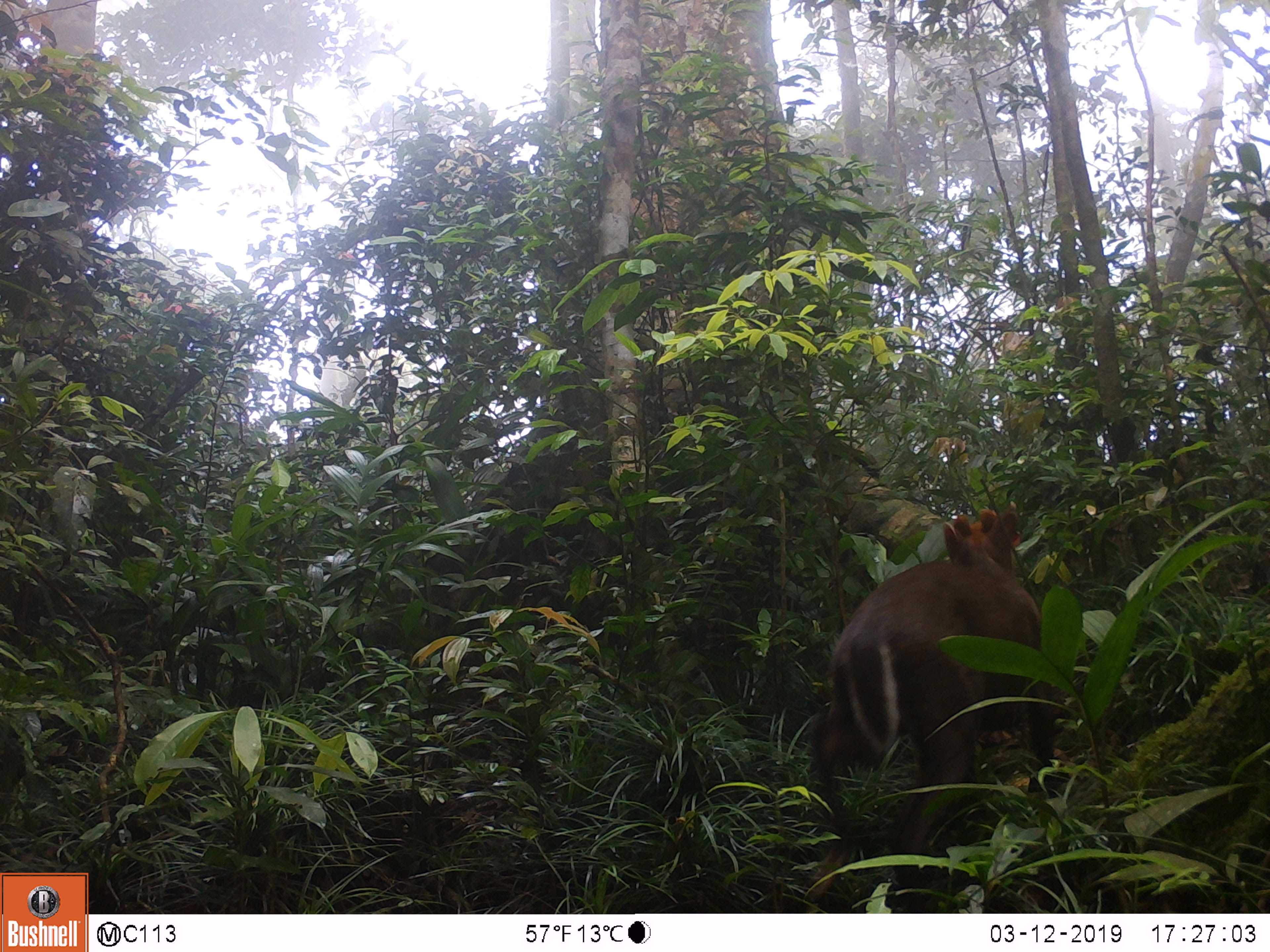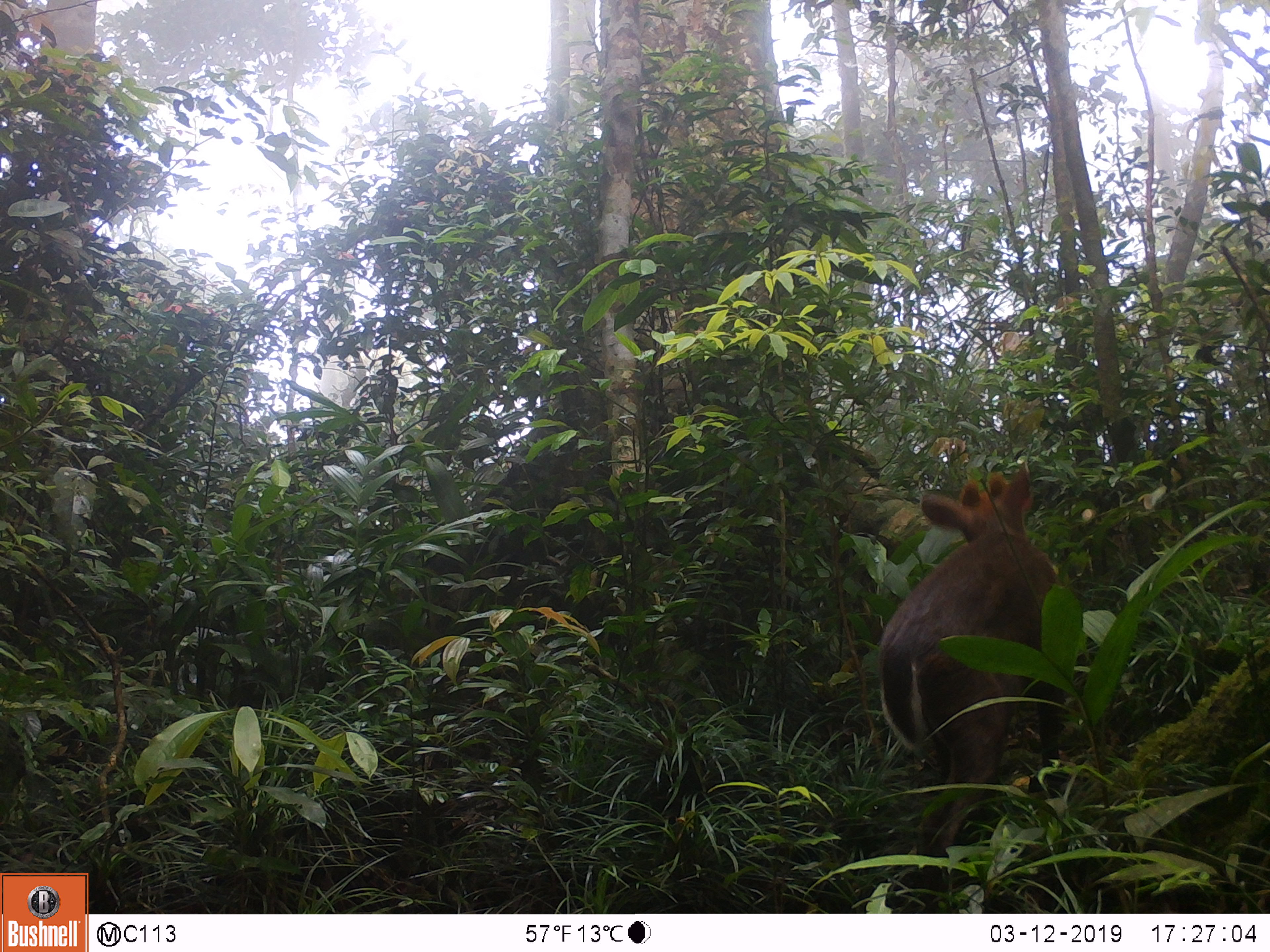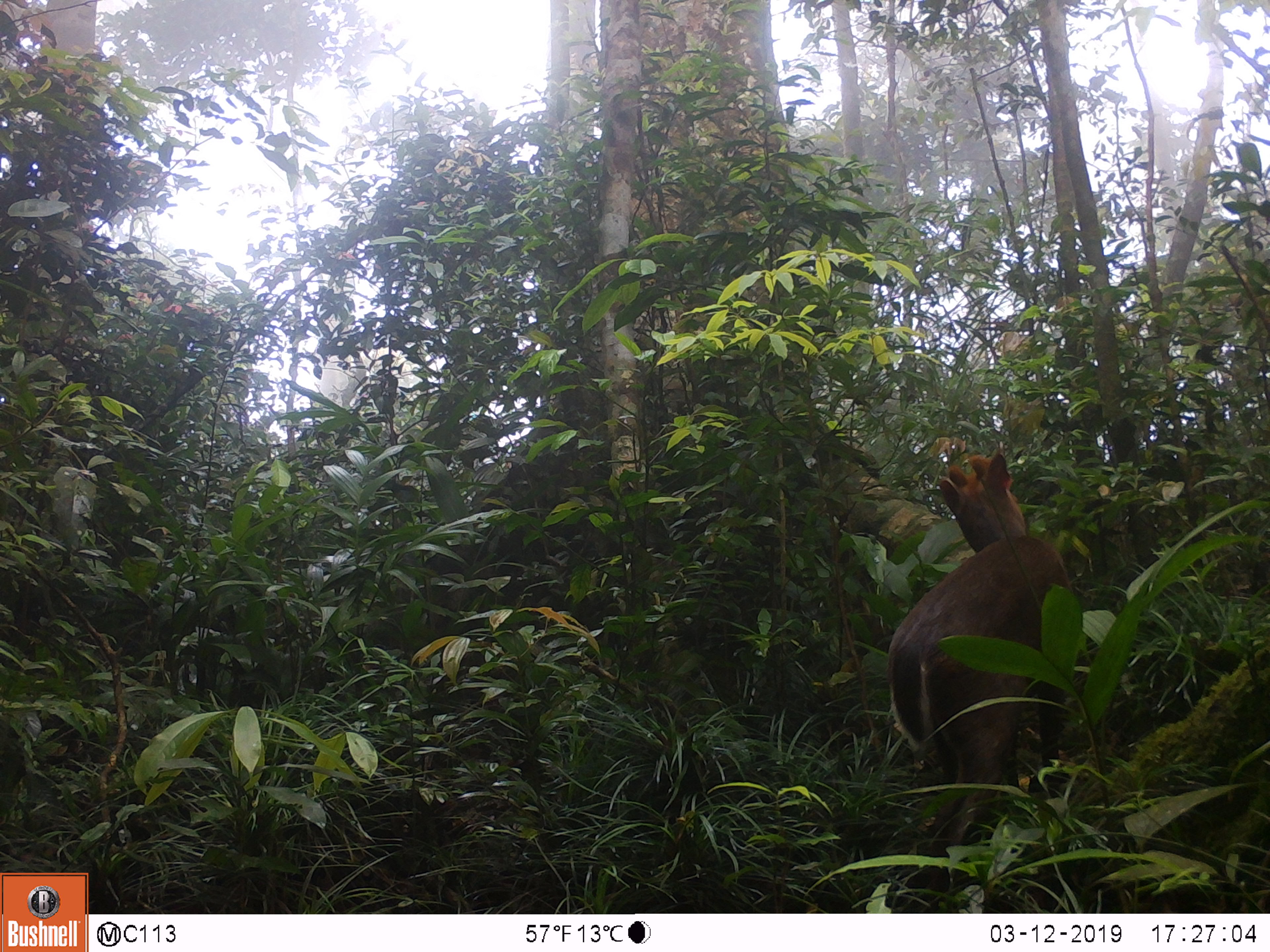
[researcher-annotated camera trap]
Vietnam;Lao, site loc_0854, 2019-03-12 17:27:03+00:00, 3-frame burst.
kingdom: Animalia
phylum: Chordata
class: Mammalia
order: Artiodactyla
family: Cervidae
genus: Muntiacus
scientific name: Muntiacus rooseveltorum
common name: roosevelt's muntjac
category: roosevelts muntjac group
Roosevelts muntjac group (roosevelt's muntjac) (Muntiacus rooseveltorum). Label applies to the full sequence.